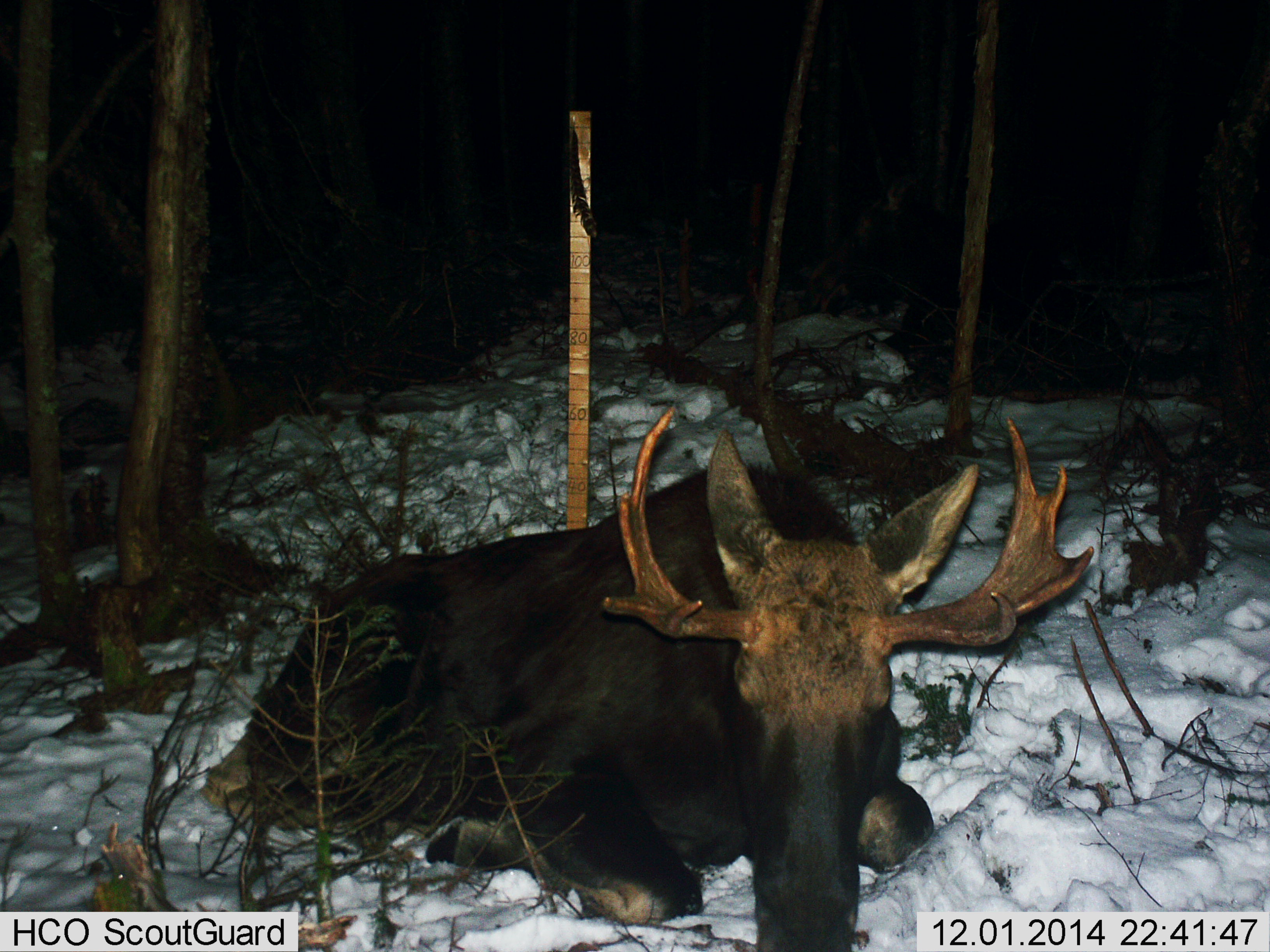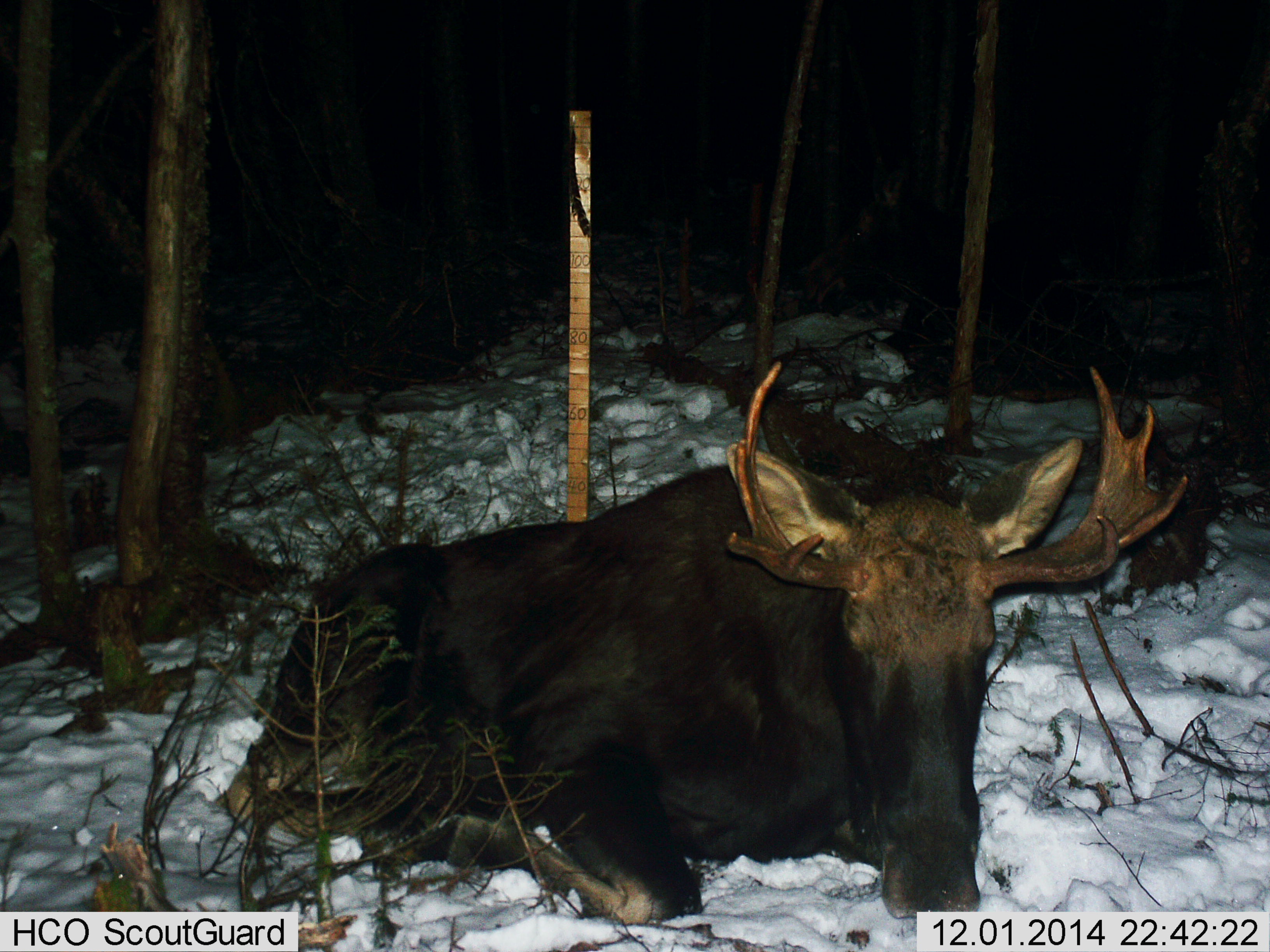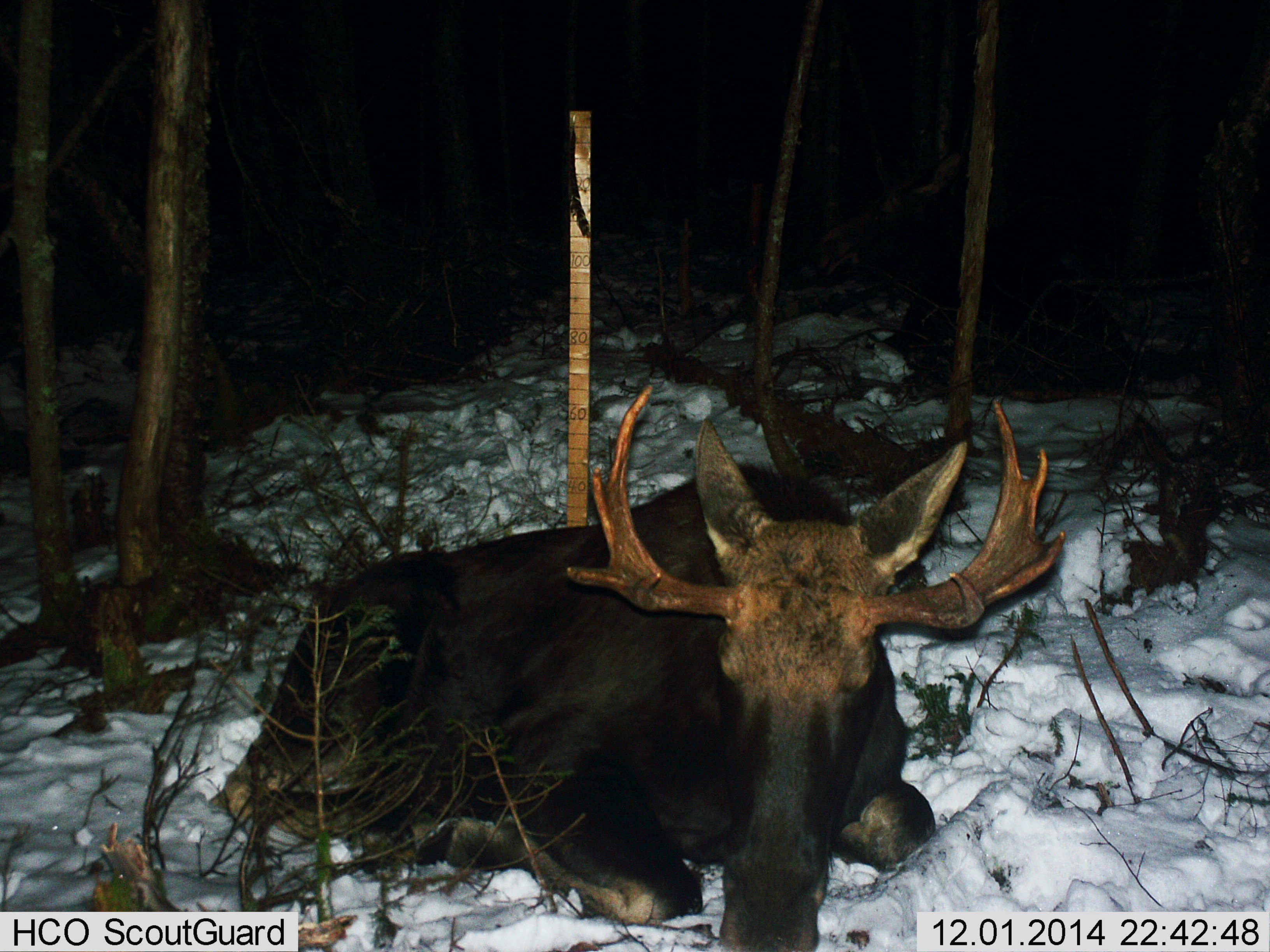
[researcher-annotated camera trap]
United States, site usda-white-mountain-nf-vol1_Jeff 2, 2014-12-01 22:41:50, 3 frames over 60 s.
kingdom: Animalia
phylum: Chordata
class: Mammalia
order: Artiodactyla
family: Cervidae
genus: Alces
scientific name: Alces alces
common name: moose